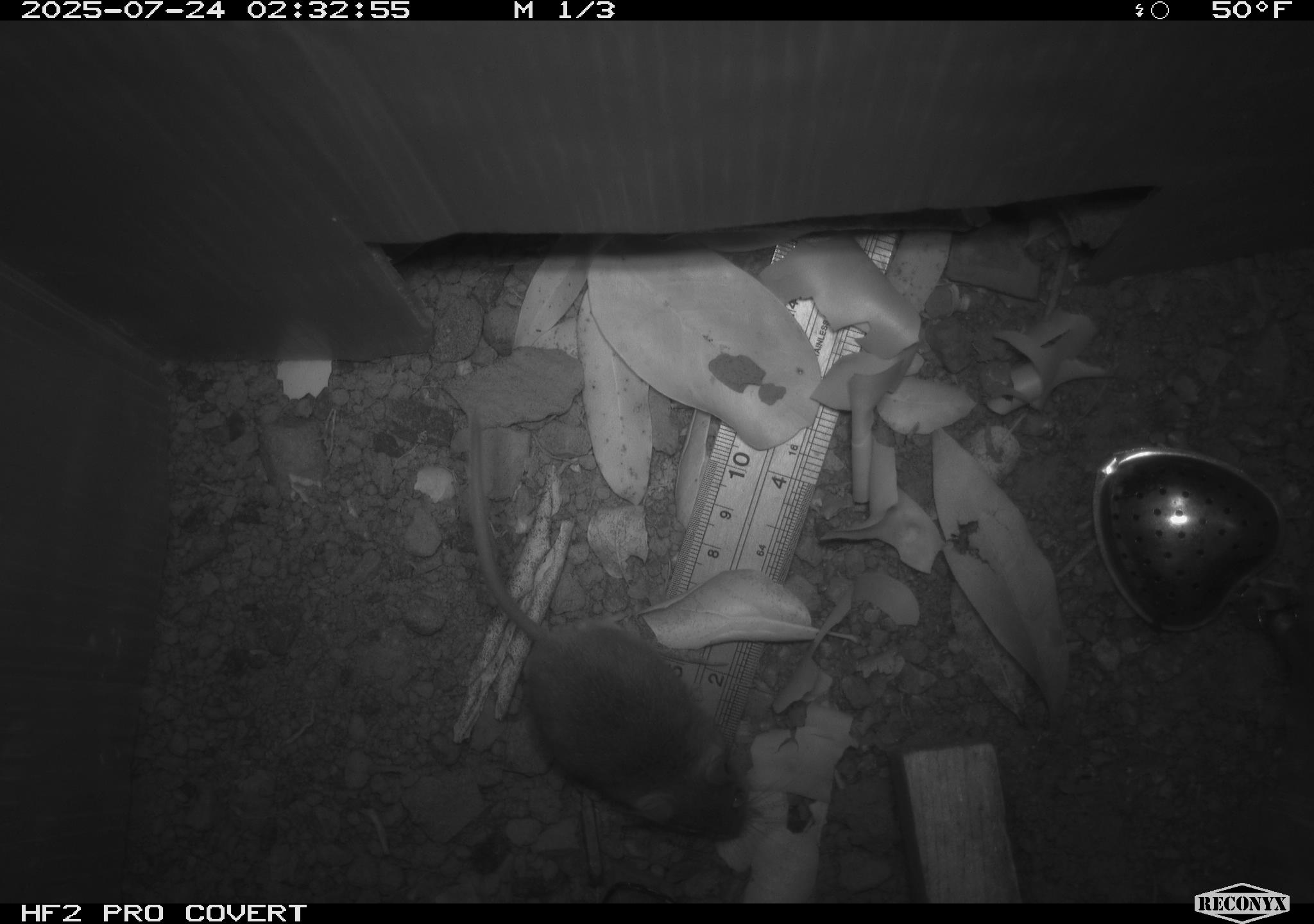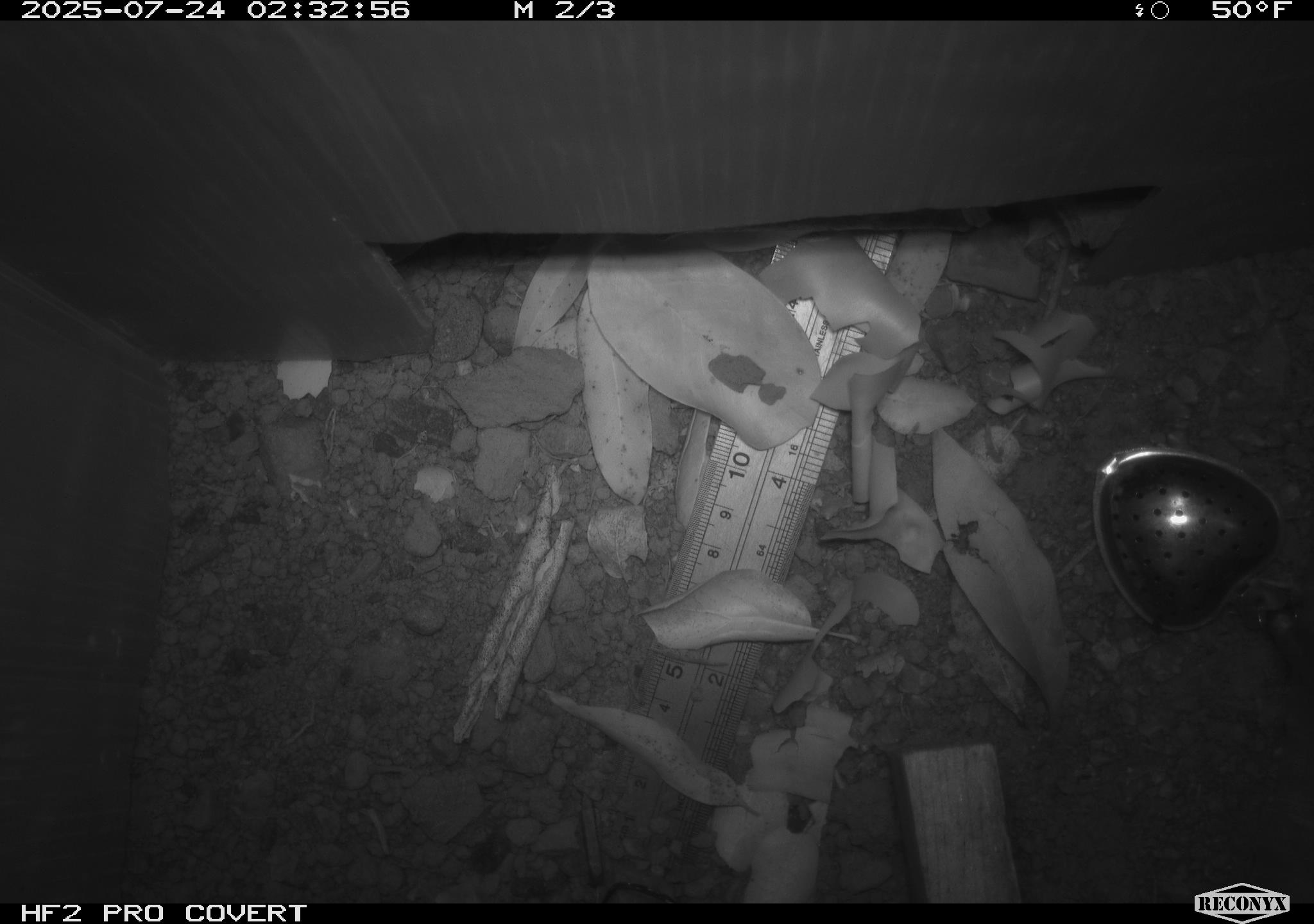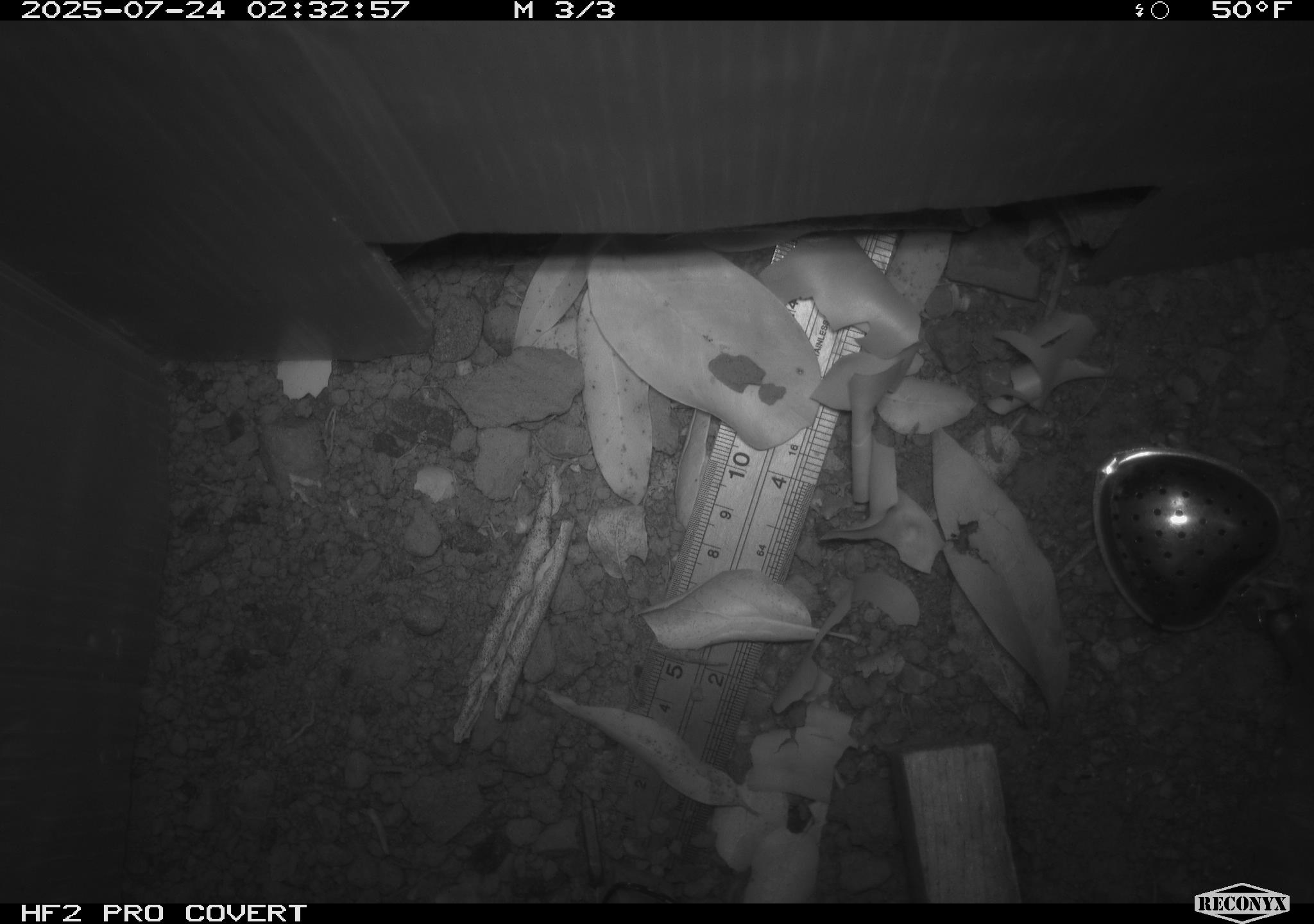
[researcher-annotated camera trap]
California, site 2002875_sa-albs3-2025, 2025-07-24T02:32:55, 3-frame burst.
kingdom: Animalia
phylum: Chordata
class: Mammalia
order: Rodentia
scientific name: Rodentia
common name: mouse species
Mouse species (Rodentia).